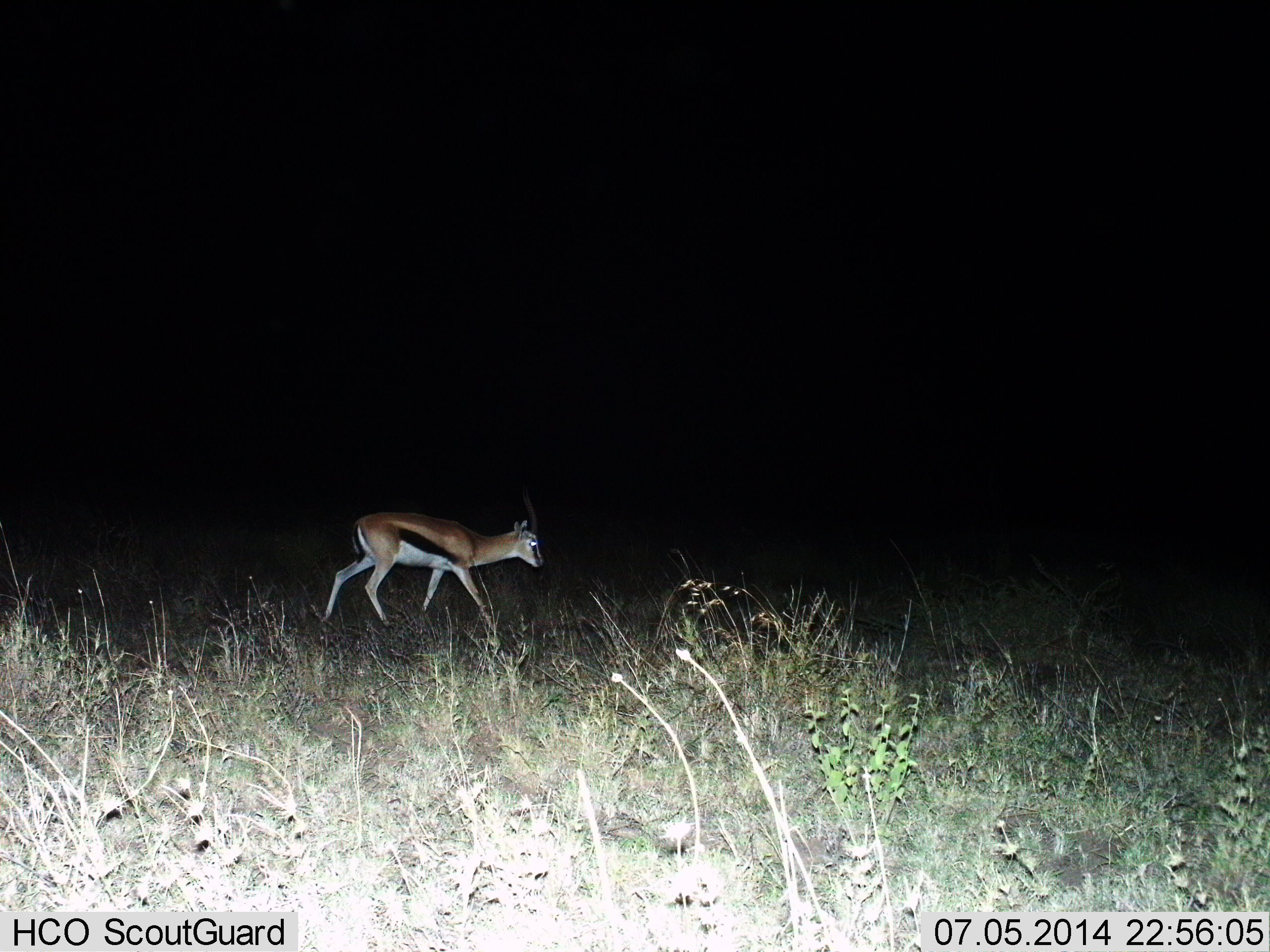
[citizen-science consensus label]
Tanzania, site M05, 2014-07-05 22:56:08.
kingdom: Animalia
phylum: Chordata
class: Mammalia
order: Artiodactyla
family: Bovidae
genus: Eudorcas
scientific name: Eudorcas thomsonii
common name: thomson's gazelle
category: gazellethomsons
Gazellethomsons (thomson's gazelle) (Eudorcas thomsonii), count 1. Behavior (volunteer vote fractions): standing 0%, resting 0%, moving 80%, interacting 0%. Young present (vote fraction): 0%. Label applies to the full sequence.